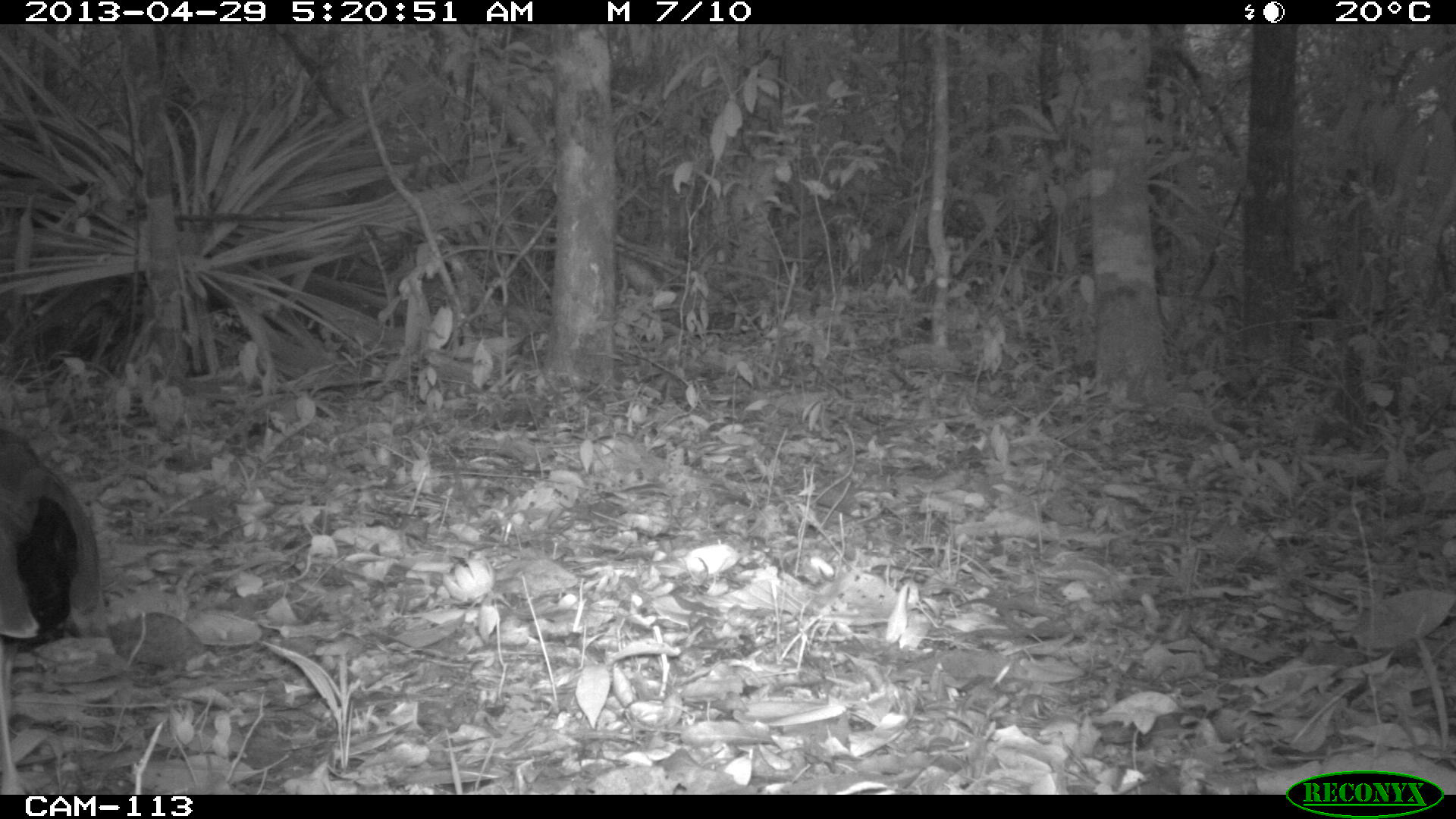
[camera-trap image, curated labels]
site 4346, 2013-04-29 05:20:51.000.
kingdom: Animalia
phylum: Chordata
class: Aves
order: Gruiformes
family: Rallidae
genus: Aramides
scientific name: Aramides cajaneus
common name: gray-necked wood-rail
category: aramides cajanea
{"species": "aramides cajanea (gray-necked wood-rail) (Aramides cajaneus)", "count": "1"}